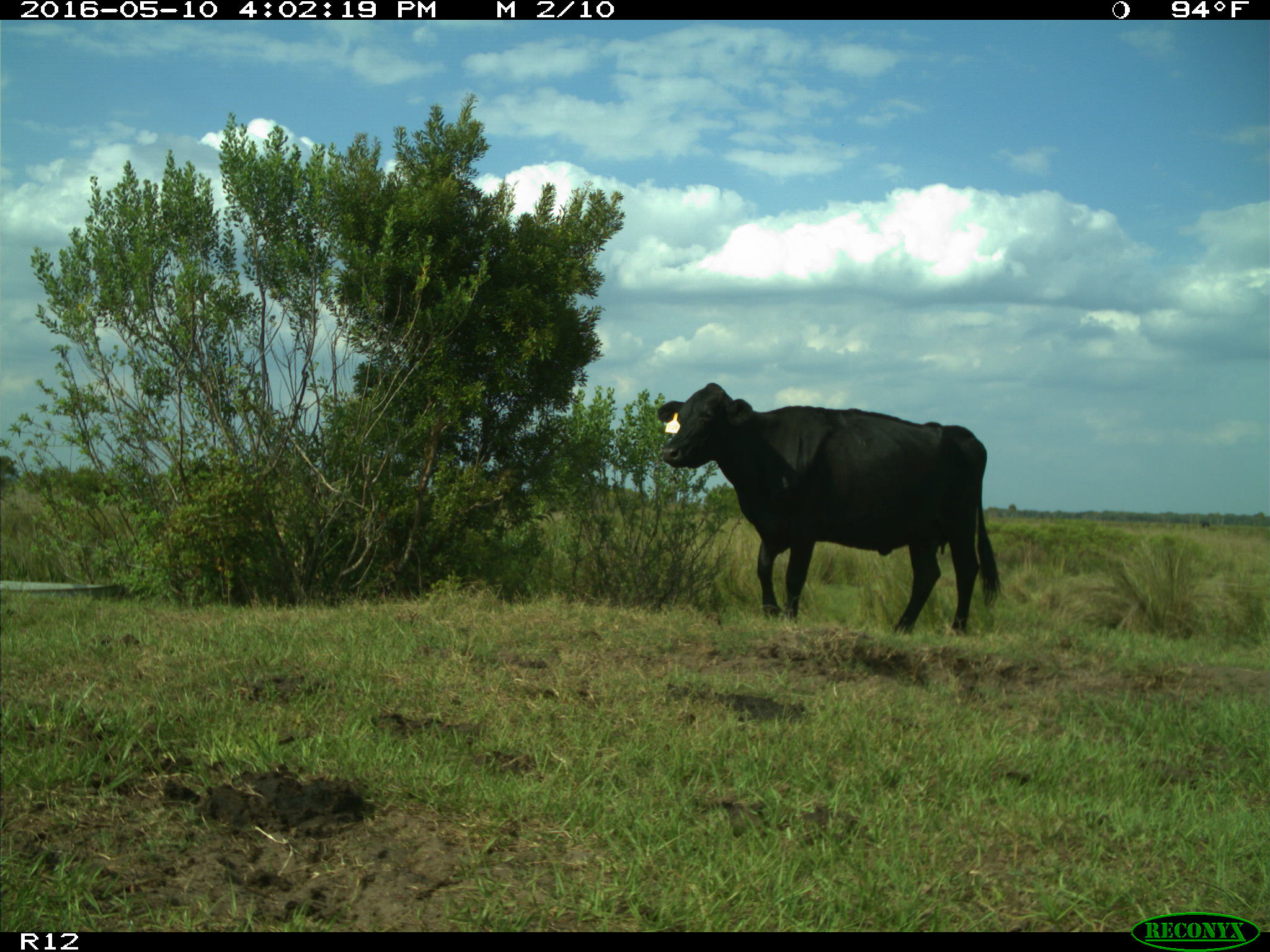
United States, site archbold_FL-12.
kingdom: Animalia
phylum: Chordata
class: Mammalia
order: Artiodactyla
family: Bovidae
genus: Bos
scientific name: Bos taurus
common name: domestic cow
Bos taurus (domestic cow).